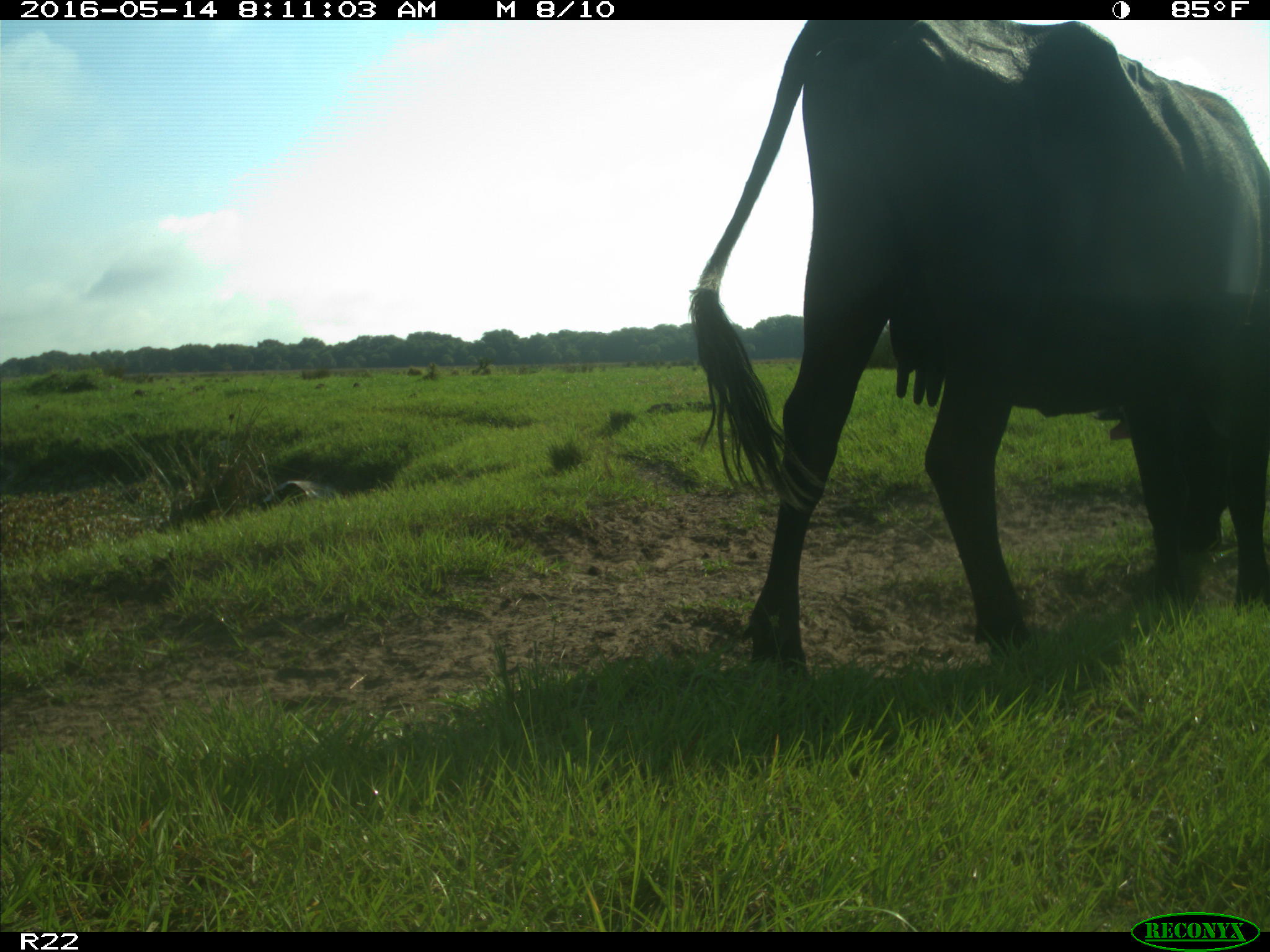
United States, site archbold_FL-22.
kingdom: Animalia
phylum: Chordata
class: Mammalia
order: Artiodactyla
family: Bovidae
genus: Bos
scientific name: Bos taurus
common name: domestic cow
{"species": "Bos taurus (domestic cow)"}